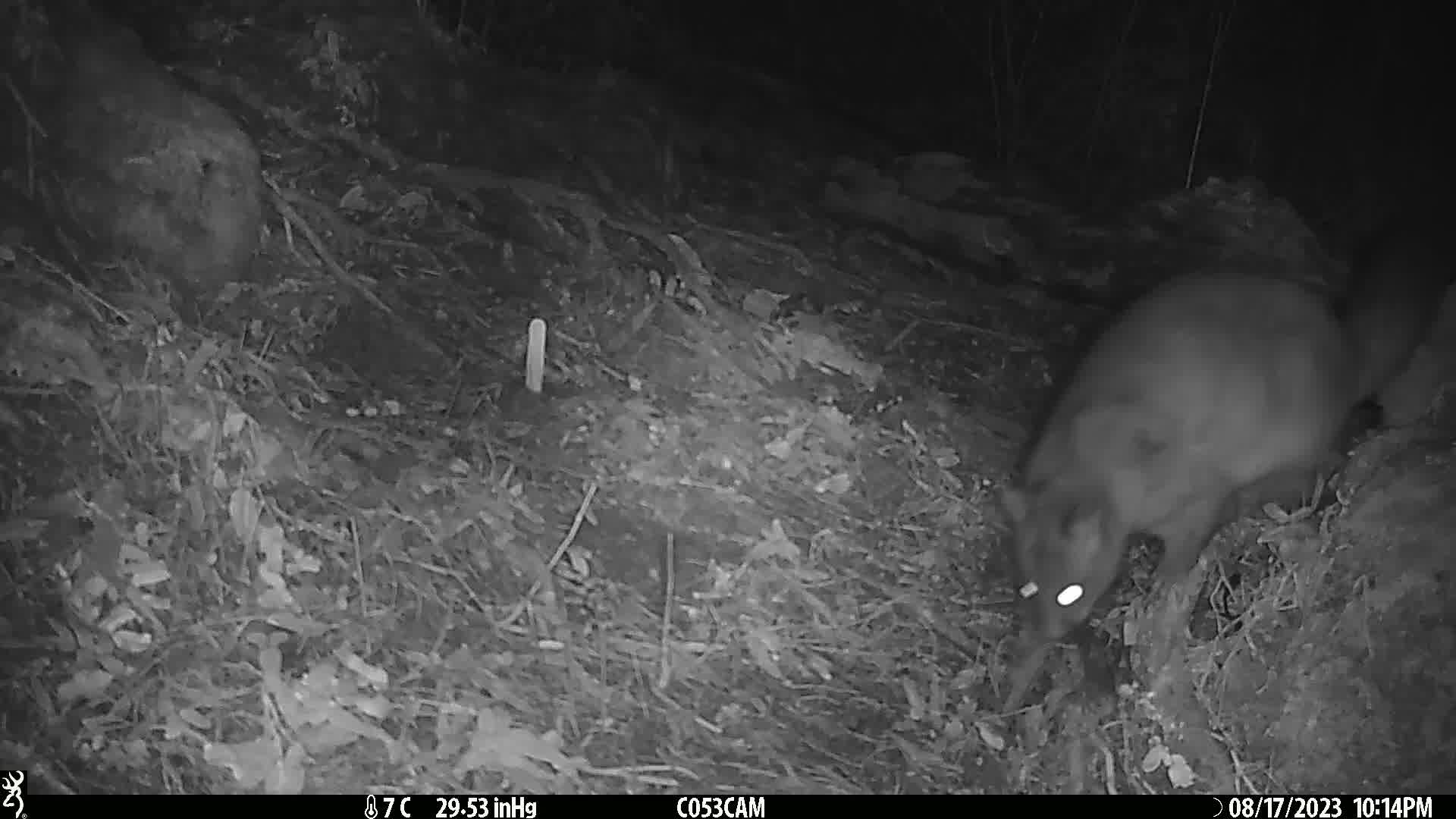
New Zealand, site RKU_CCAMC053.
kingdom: Animalia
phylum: Chordata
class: Mammalia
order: Diprotodontia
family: Phalangeridae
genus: Trichosurus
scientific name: Trichosurus vulpecula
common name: common brushtail possum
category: possum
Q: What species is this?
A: Possum (common brushtail possum) (Trichosurus vulpecula).